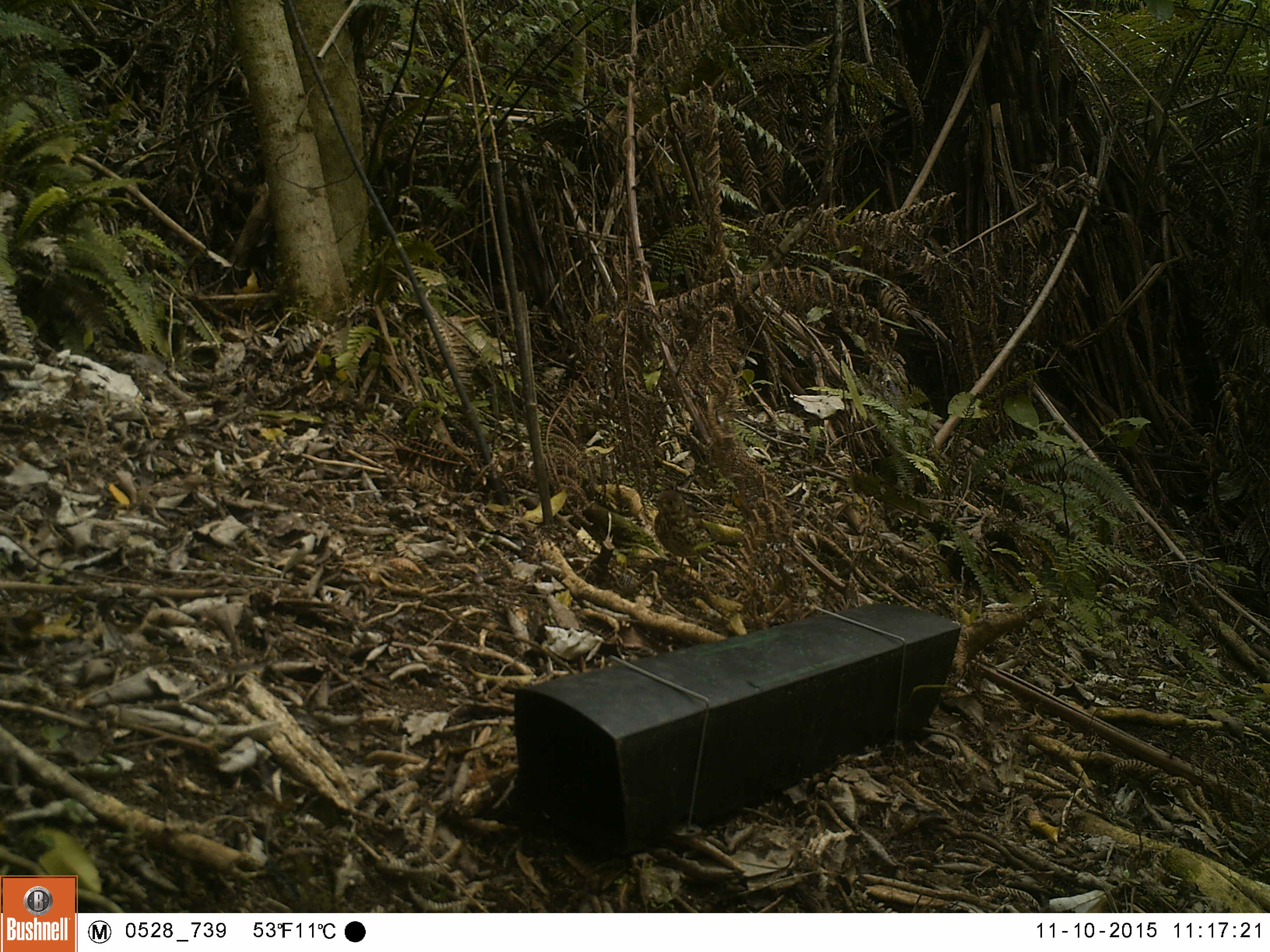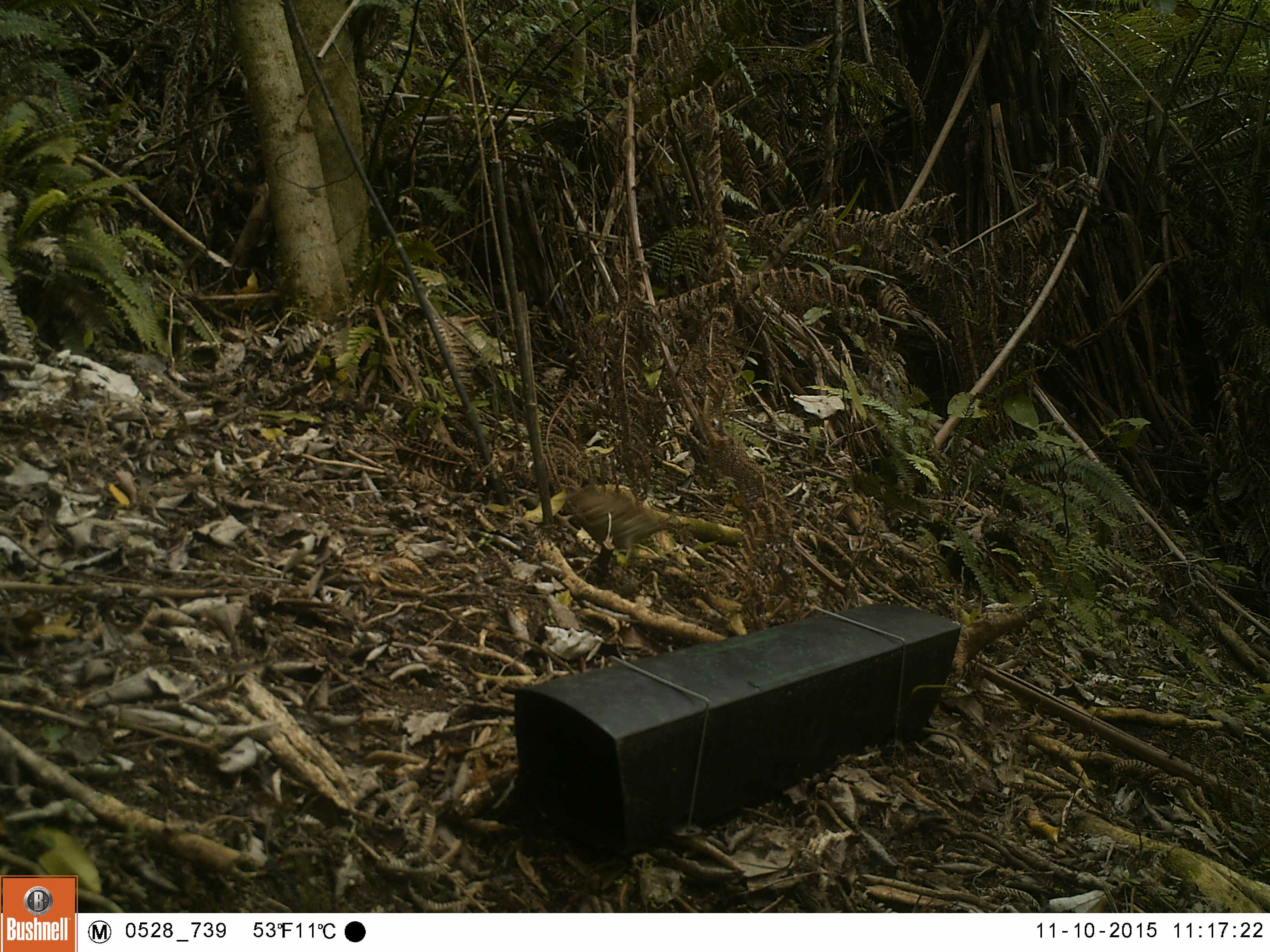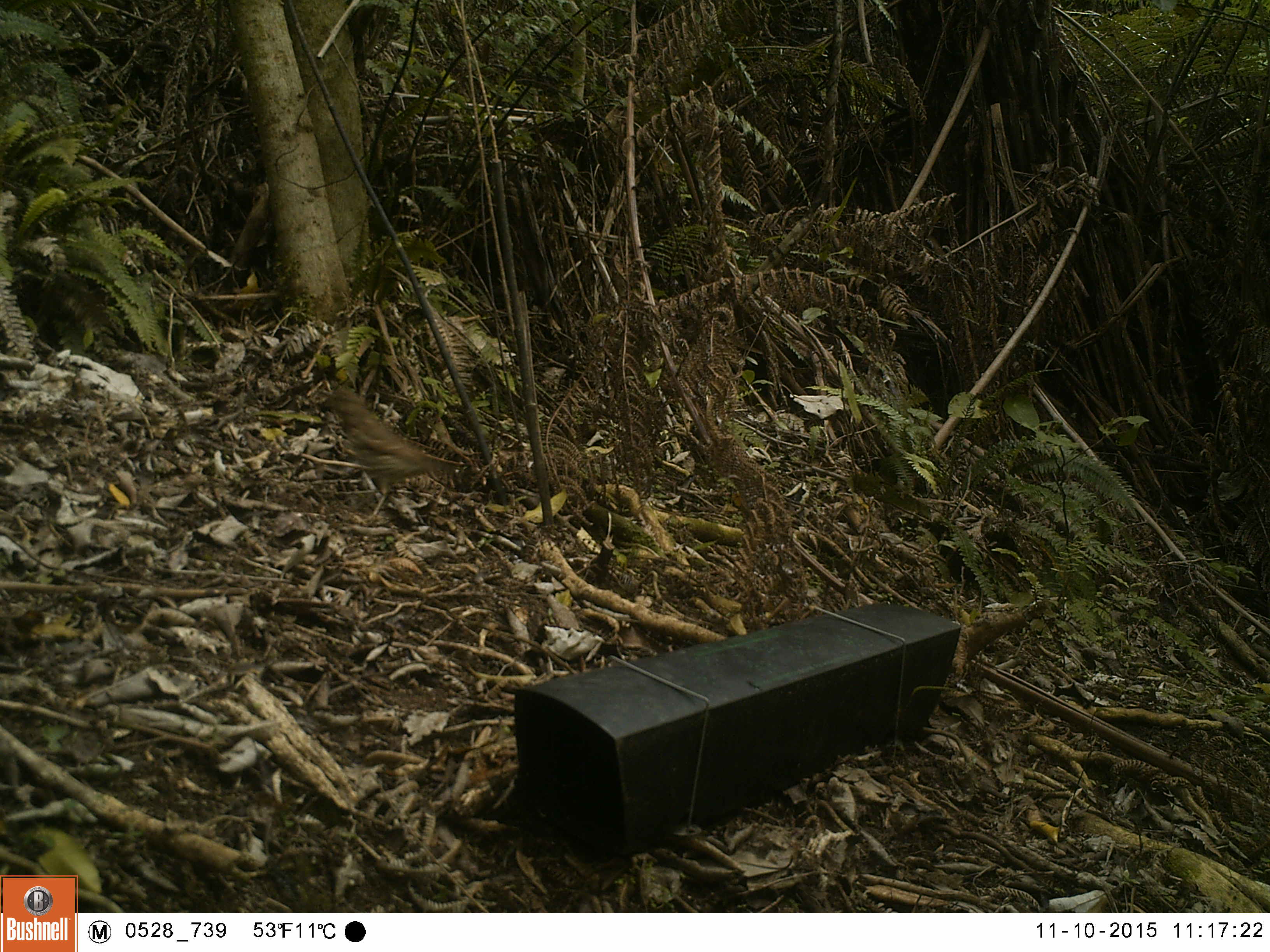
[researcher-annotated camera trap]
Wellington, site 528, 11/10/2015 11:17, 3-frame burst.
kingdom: Animalia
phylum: Chordata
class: Aves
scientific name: Aves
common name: bird